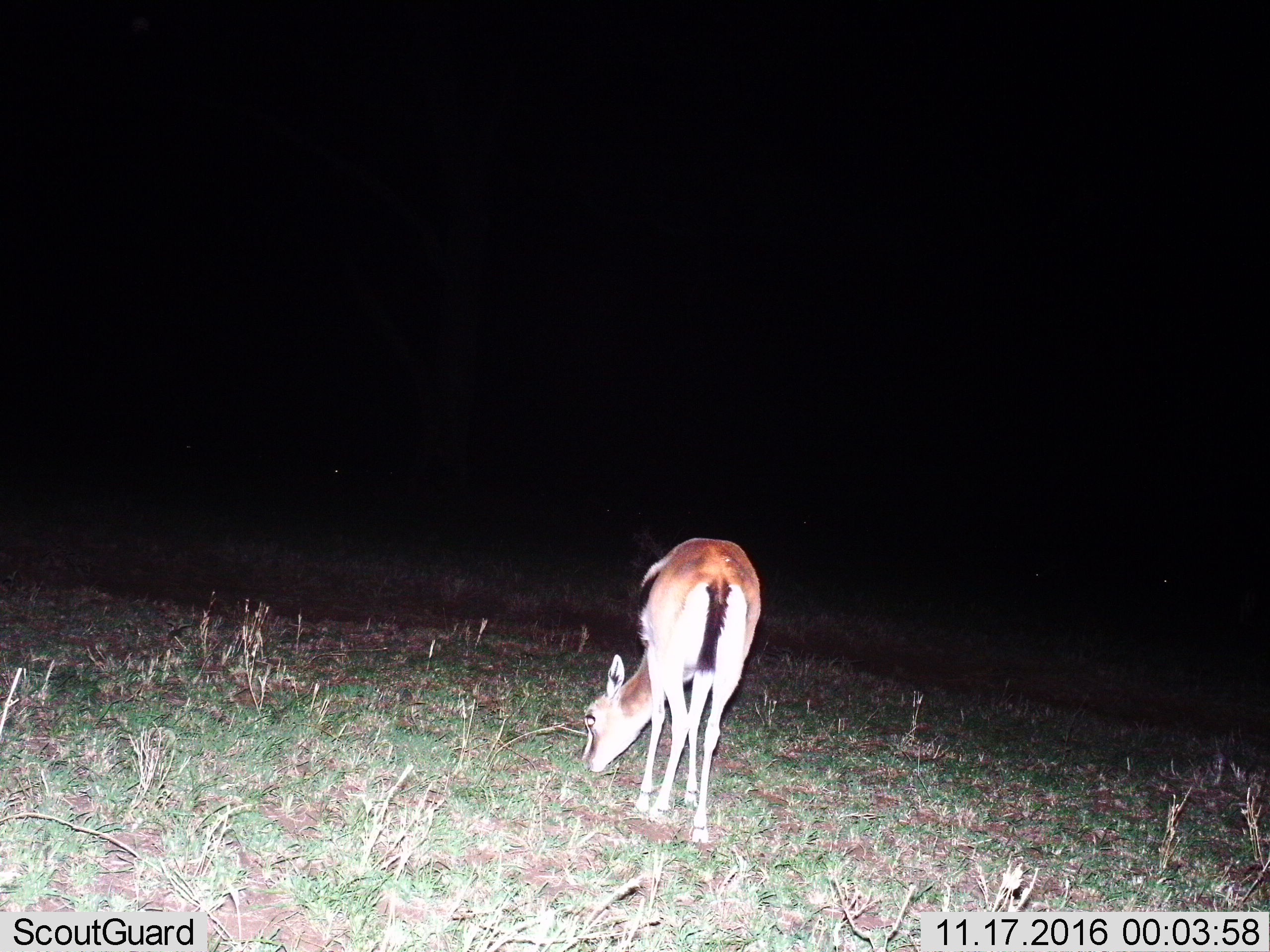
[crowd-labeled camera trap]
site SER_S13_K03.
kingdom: Animalia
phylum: Chordata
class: Mammalia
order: Artiodactyla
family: Bovidae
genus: Eudorcas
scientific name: Eudorcas thomsonii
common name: thomson's gazelle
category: gazellethomsons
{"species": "gazellethomsons (thomson's gazelle) (Eudorcas thomsonii)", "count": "1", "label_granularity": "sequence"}